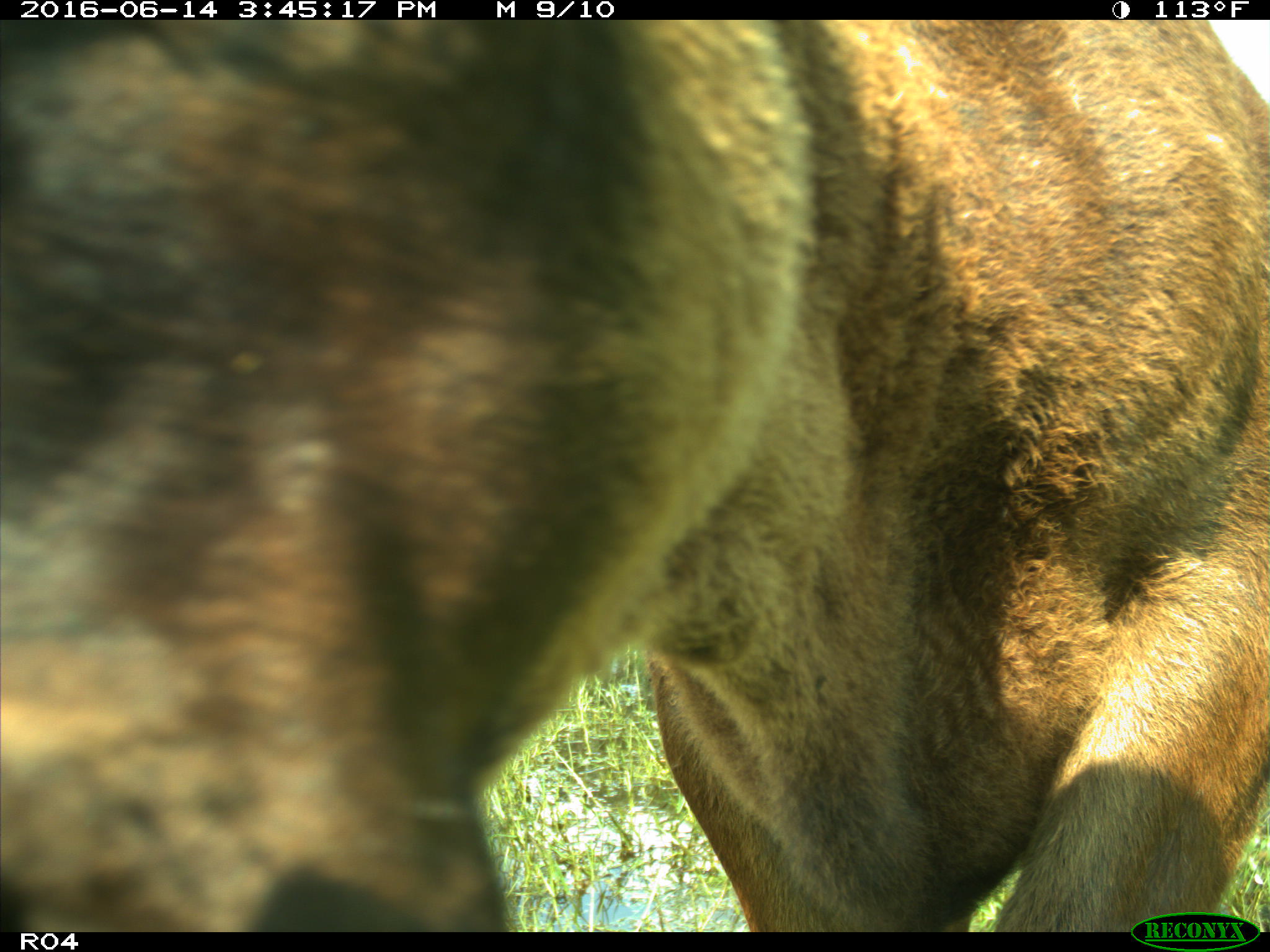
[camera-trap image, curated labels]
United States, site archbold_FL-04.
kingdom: Animalia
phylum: Chordata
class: Mammalia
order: Artiodactyla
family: Bovidae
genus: Bos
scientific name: Bos taurus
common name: domestic cow